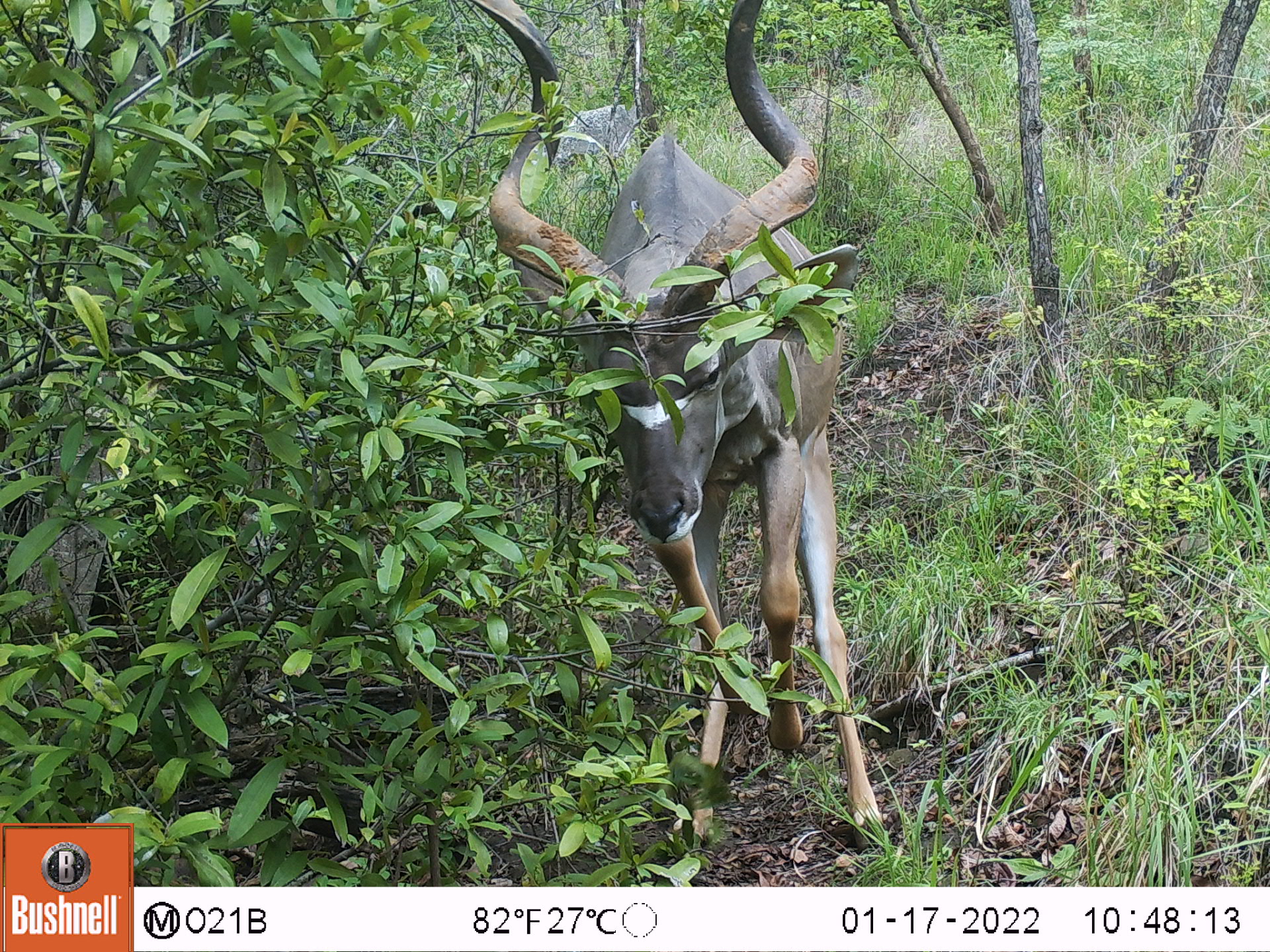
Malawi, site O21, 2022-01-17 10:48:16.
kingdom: Animalia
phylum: Chordata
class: Mammalia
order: Artiodactyla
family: Bovidae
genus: Tragelaphus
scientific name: Tragelaphus strepsiceros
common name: greater kudu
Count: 1.